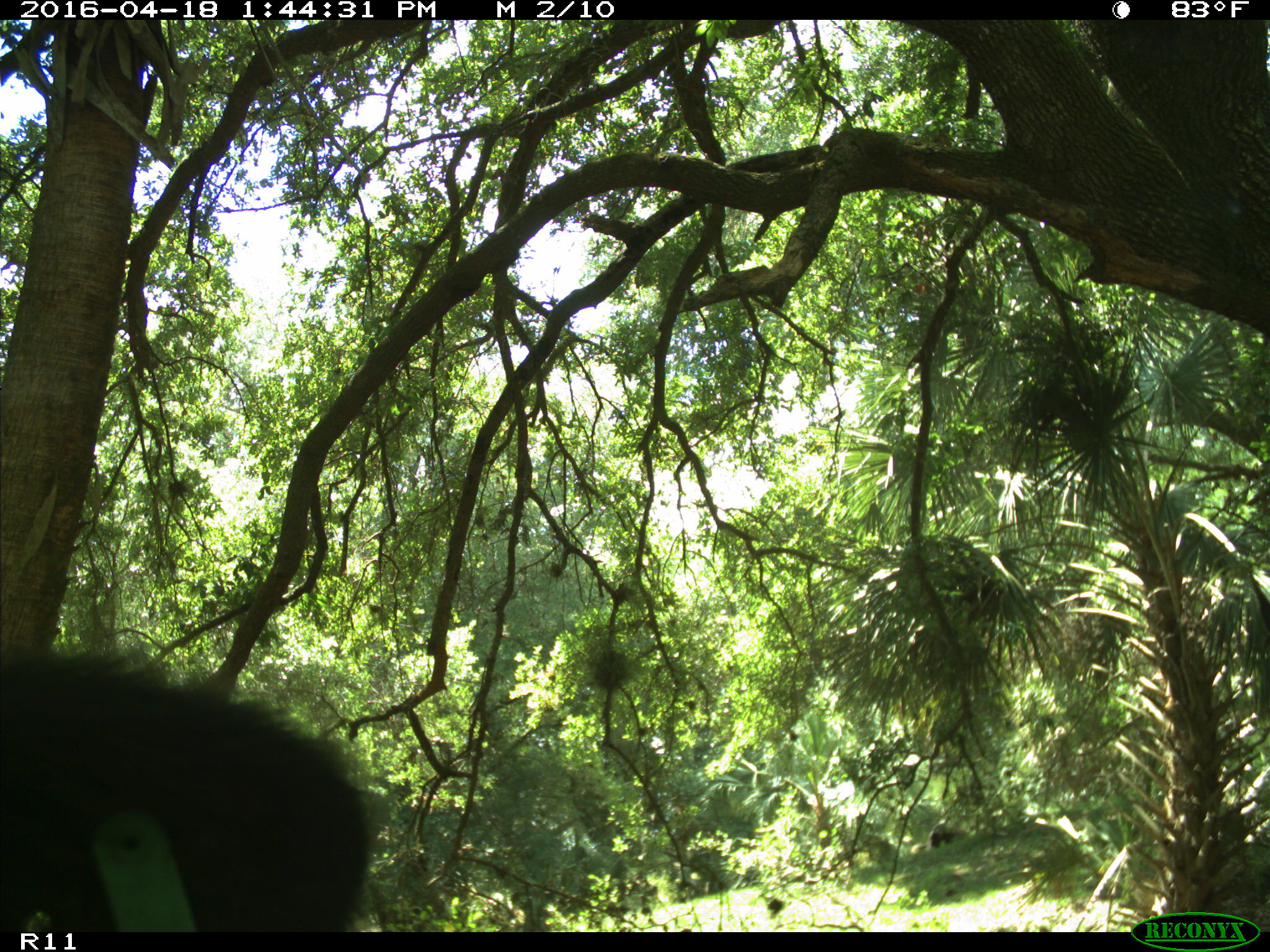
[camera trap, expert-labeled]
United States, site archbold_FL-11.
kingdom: Animalia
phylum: Chordata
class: Mammalia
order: Artiodactyla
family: Bovidae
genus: Bos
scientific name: Bos taurus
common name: domestic cow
Bos taurus (domestic cow).